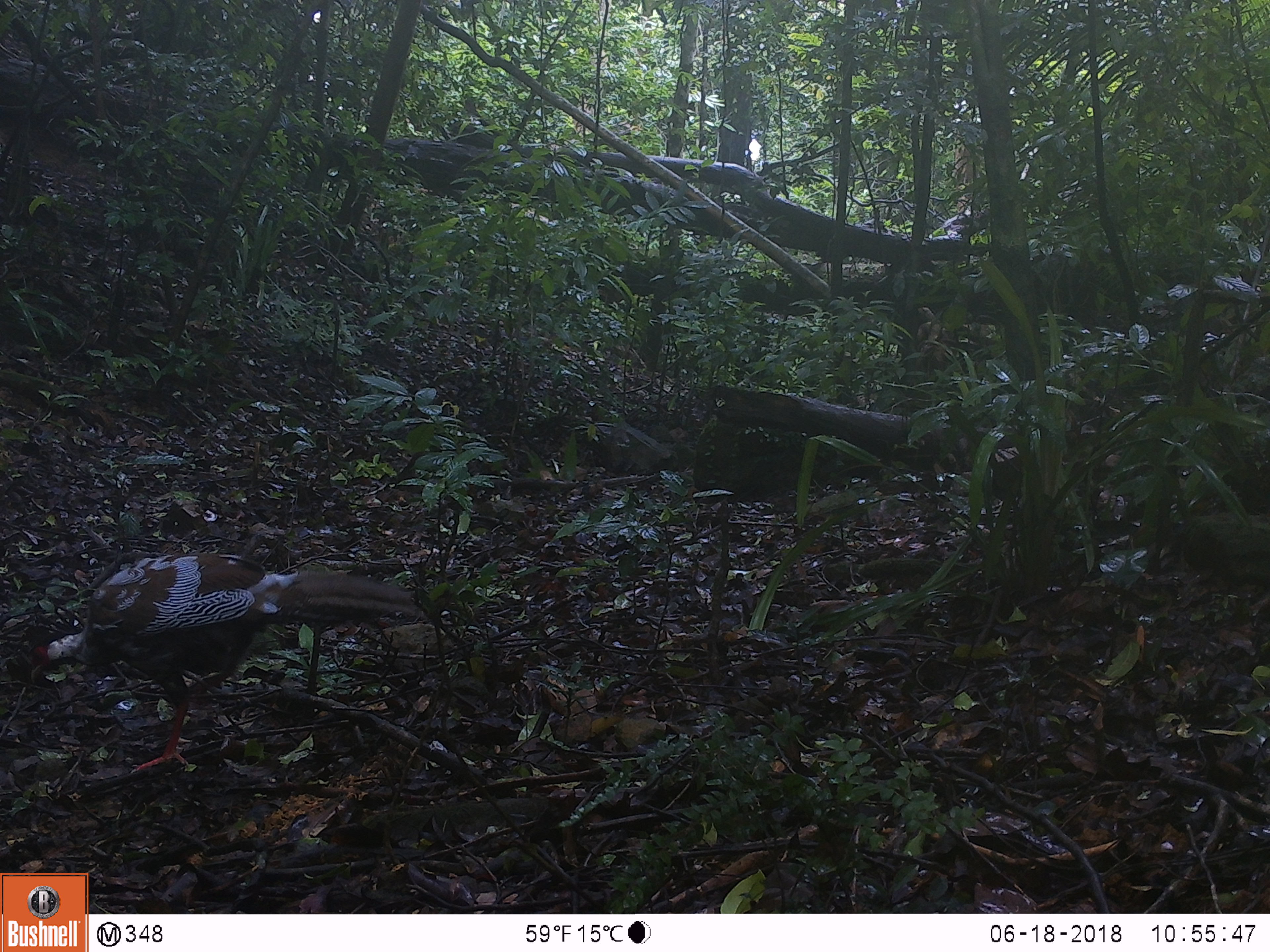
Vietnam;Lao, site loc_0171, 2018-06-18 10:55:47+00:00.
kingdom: Animalia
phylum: Chordata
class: Aves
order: Galliformes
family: Phasianidae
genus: Lophura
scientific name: Lophura nycthemera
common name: silver pheasant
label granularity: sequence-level